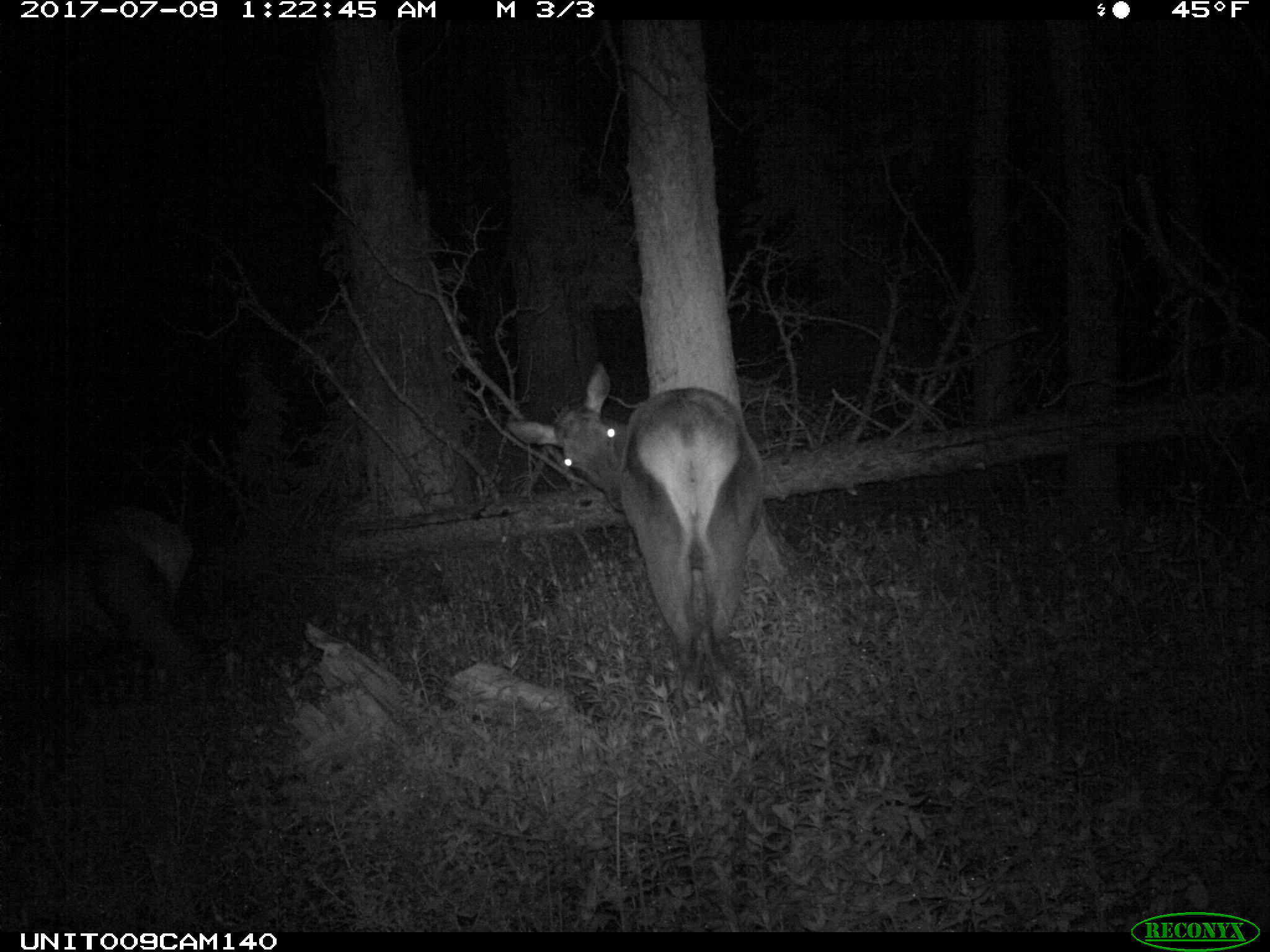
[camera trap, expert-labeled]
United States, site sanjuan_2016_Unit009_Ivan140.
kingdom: Animalia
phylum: Chordata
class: Mammalia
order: Artiodactyla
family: Cervidae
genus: Cervus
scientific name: Cervus elaphus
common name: red deer